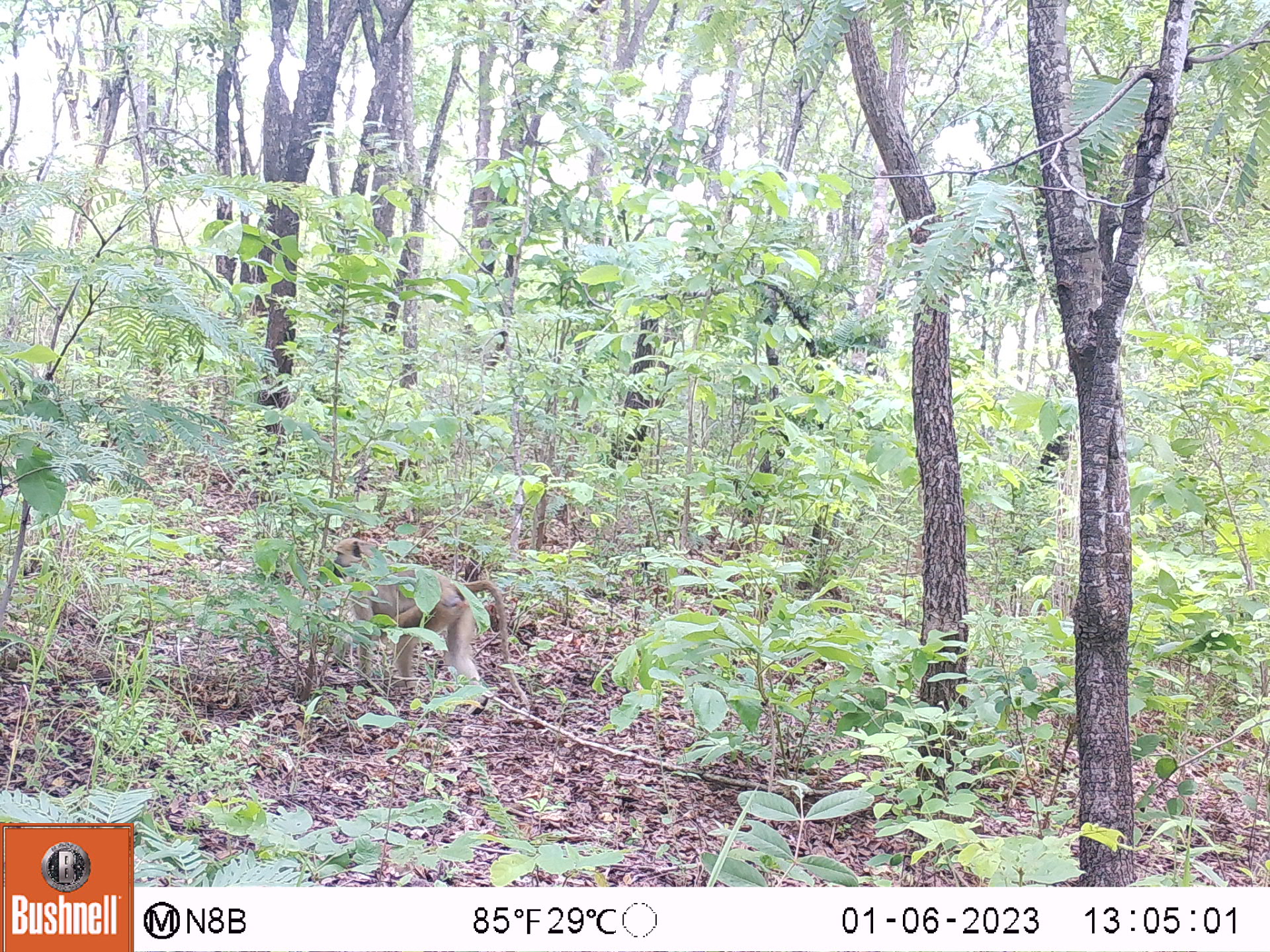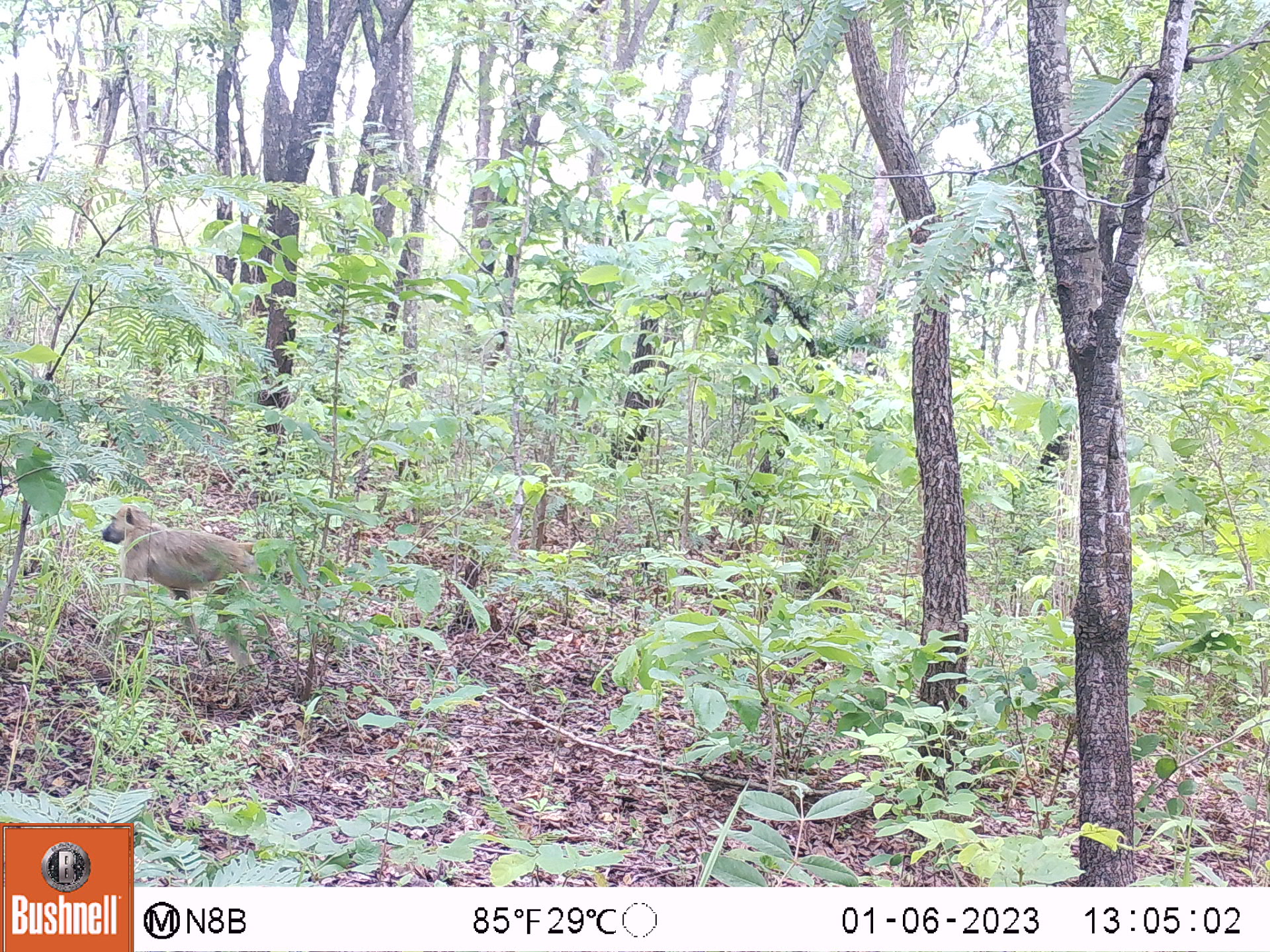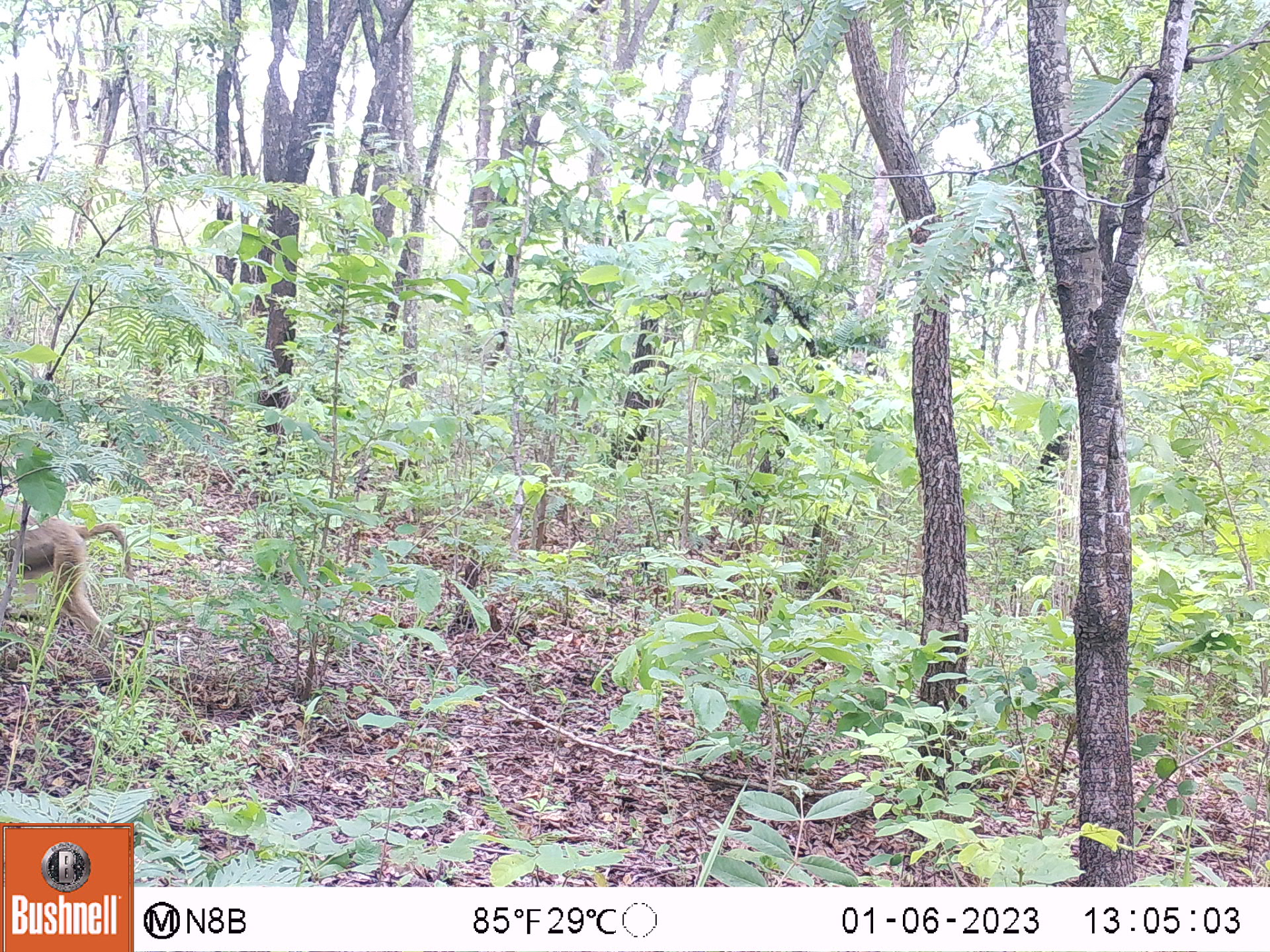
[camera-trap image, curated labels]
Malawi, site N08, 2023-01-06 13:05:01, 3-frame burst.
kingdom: Animalia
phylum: Chordata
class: Mammalia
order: Primates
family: Cercopithecidae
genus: Papio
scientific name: Papio cynocephalus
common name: yellow baboon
Yellow baboon (Papio cynocephalus), count 1.